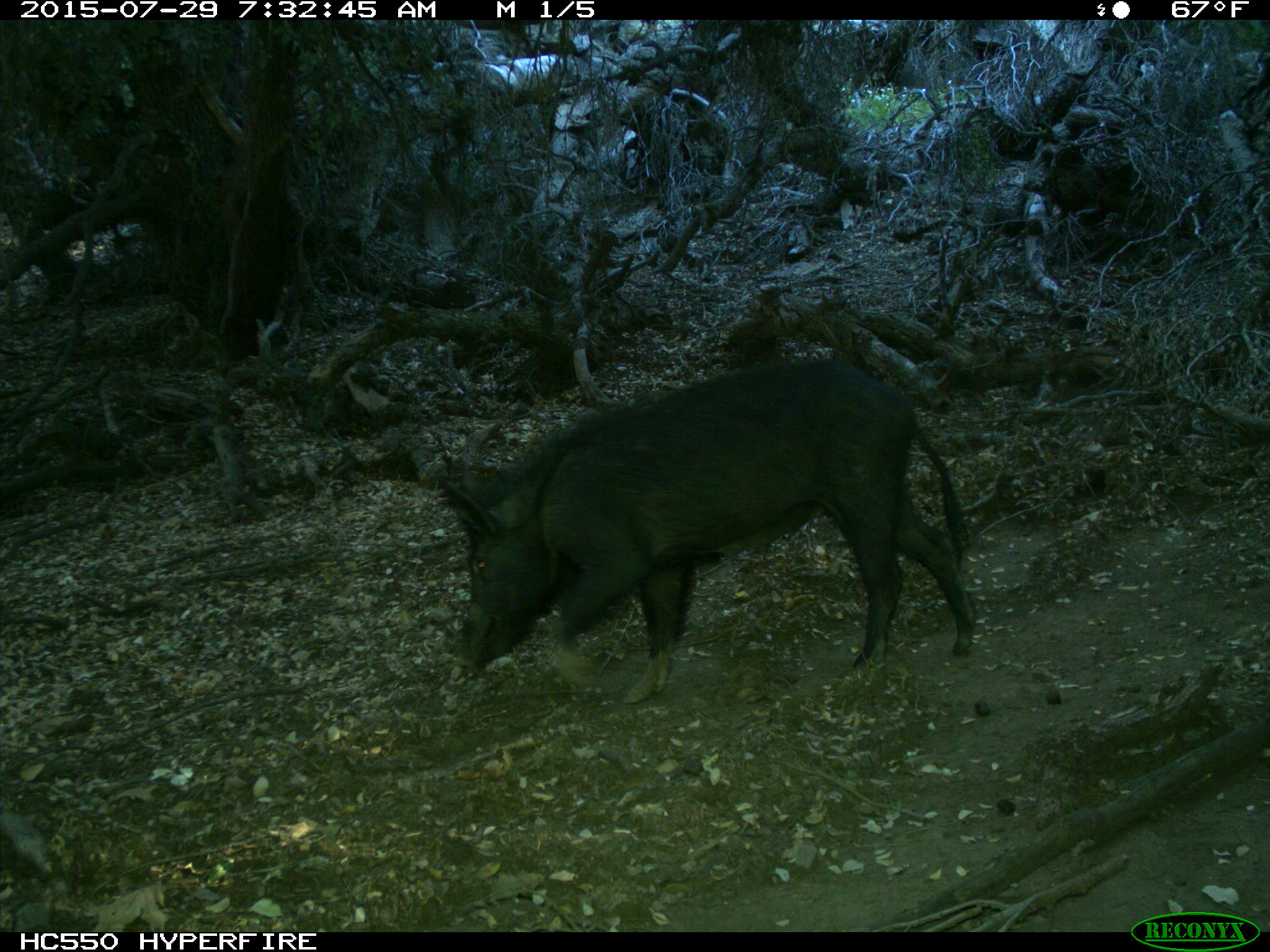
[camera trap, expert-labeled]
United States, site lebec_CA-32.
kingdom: Animalia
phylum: Chordata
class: Mammalia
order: Artiodactyla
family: Suidae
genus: Sus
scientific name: Sus scrofa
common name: wild boar